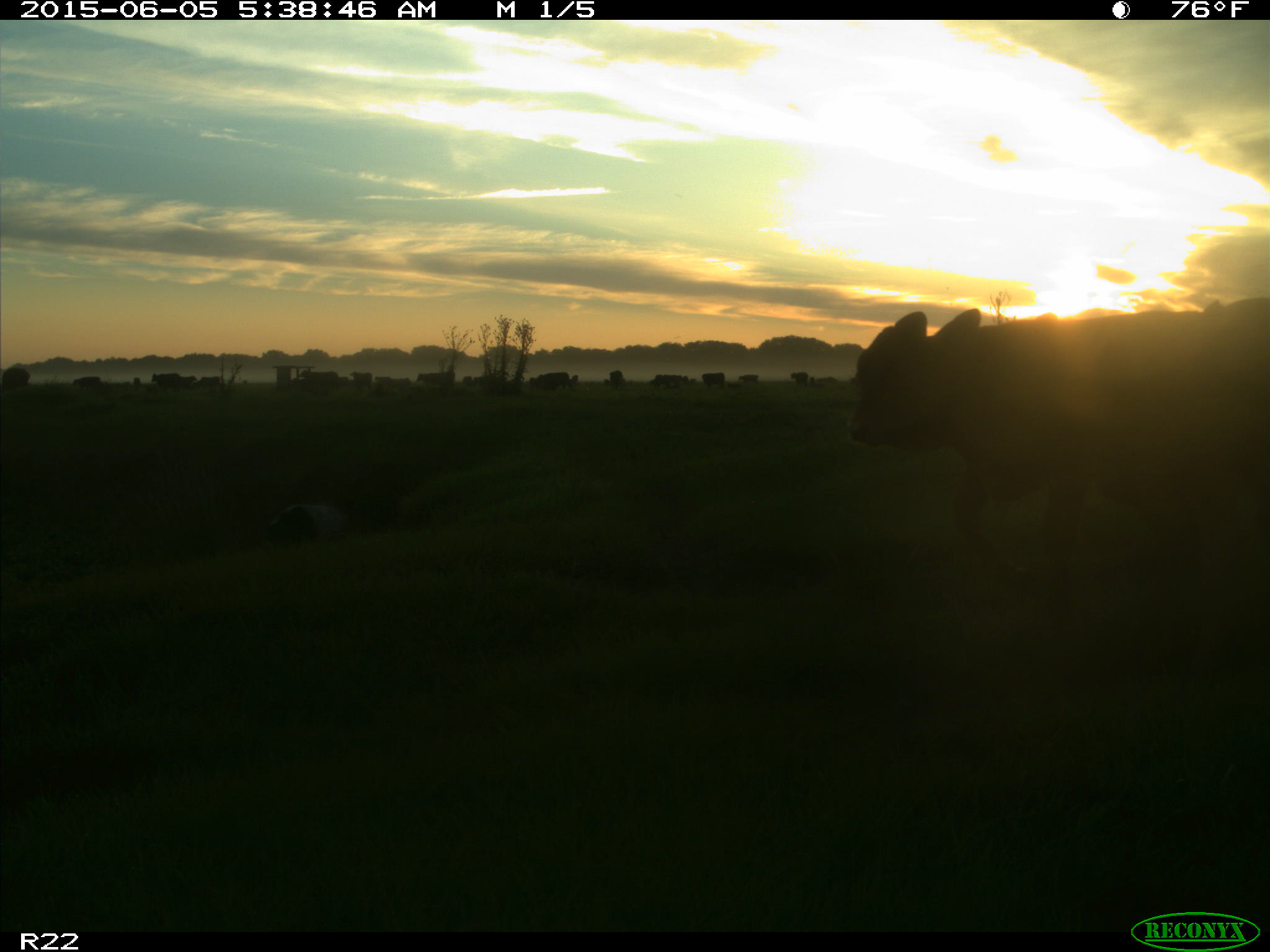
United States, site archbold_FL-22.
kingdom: Animalia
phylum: Chordata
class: Mammalia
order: Artiodactyla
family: Bovidae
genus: Bos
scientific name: Bos taurus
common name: domestic cow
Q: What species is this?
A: Bos taurus (domestic cow).